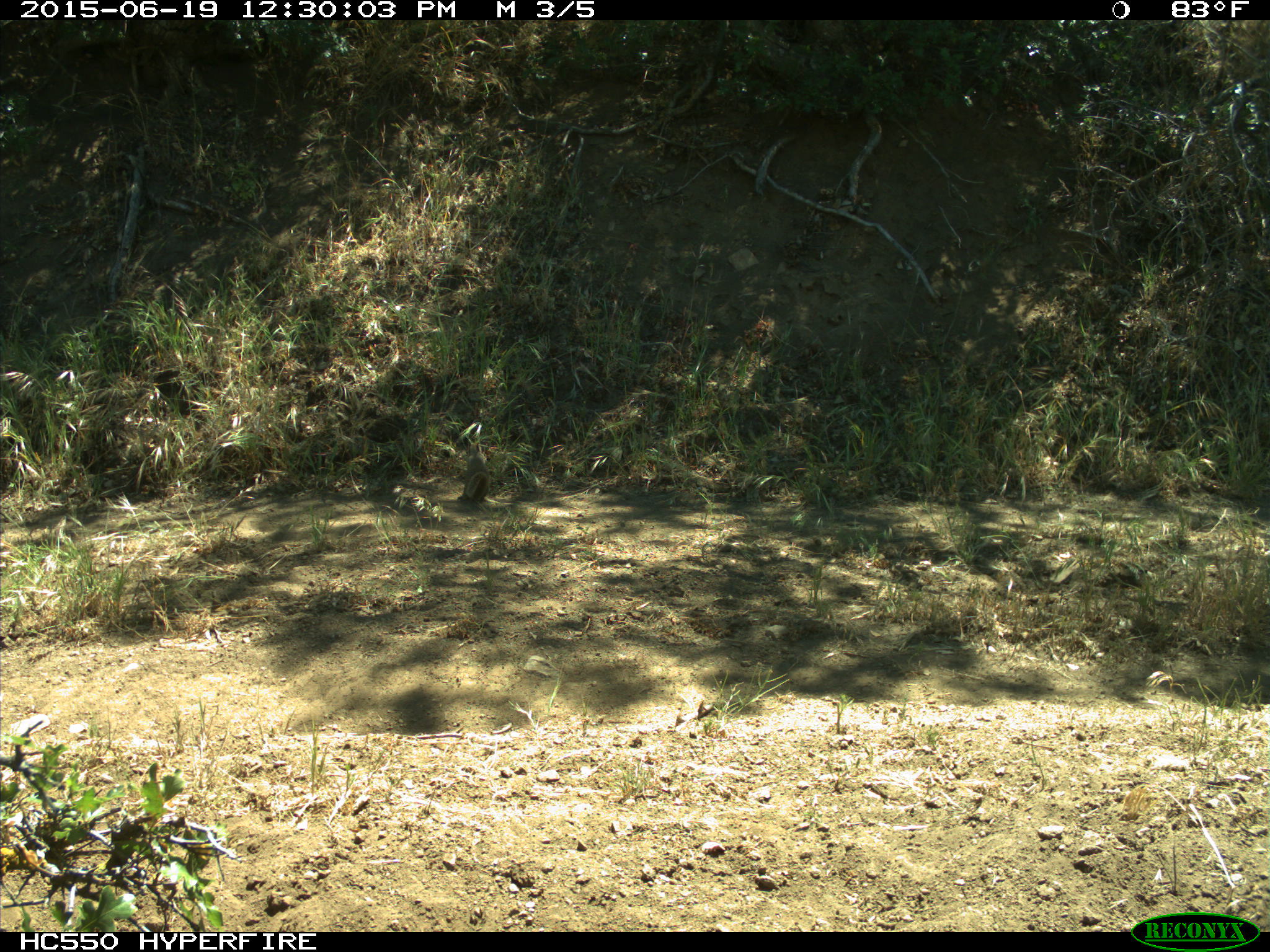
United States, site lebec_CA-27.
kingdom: Animalia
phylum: Chordata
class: Mammalia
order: Rodentia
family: Sciuridae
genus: Otospermophilus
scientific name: Otospermophilus beecheyi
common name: california ground squirrel